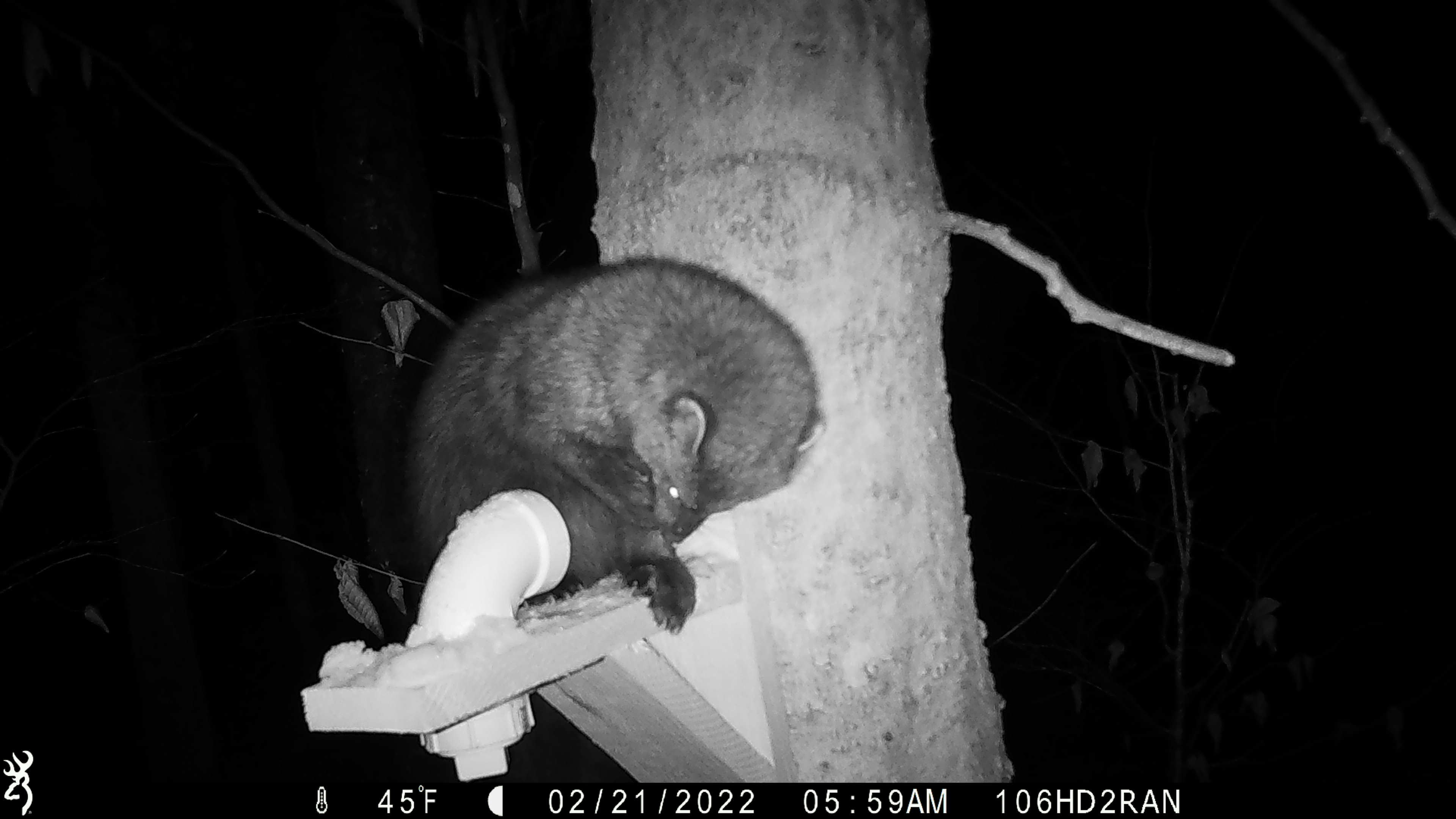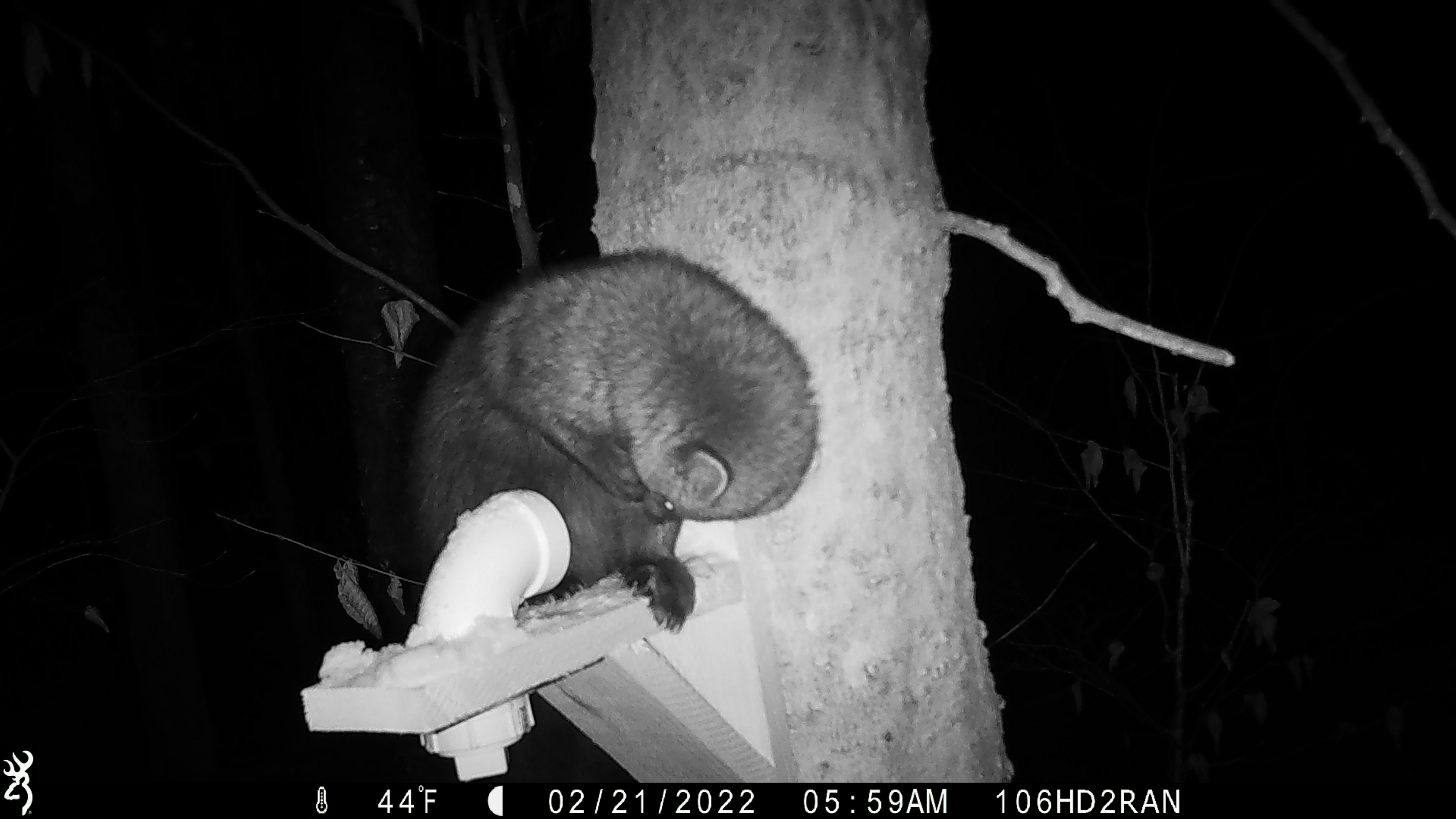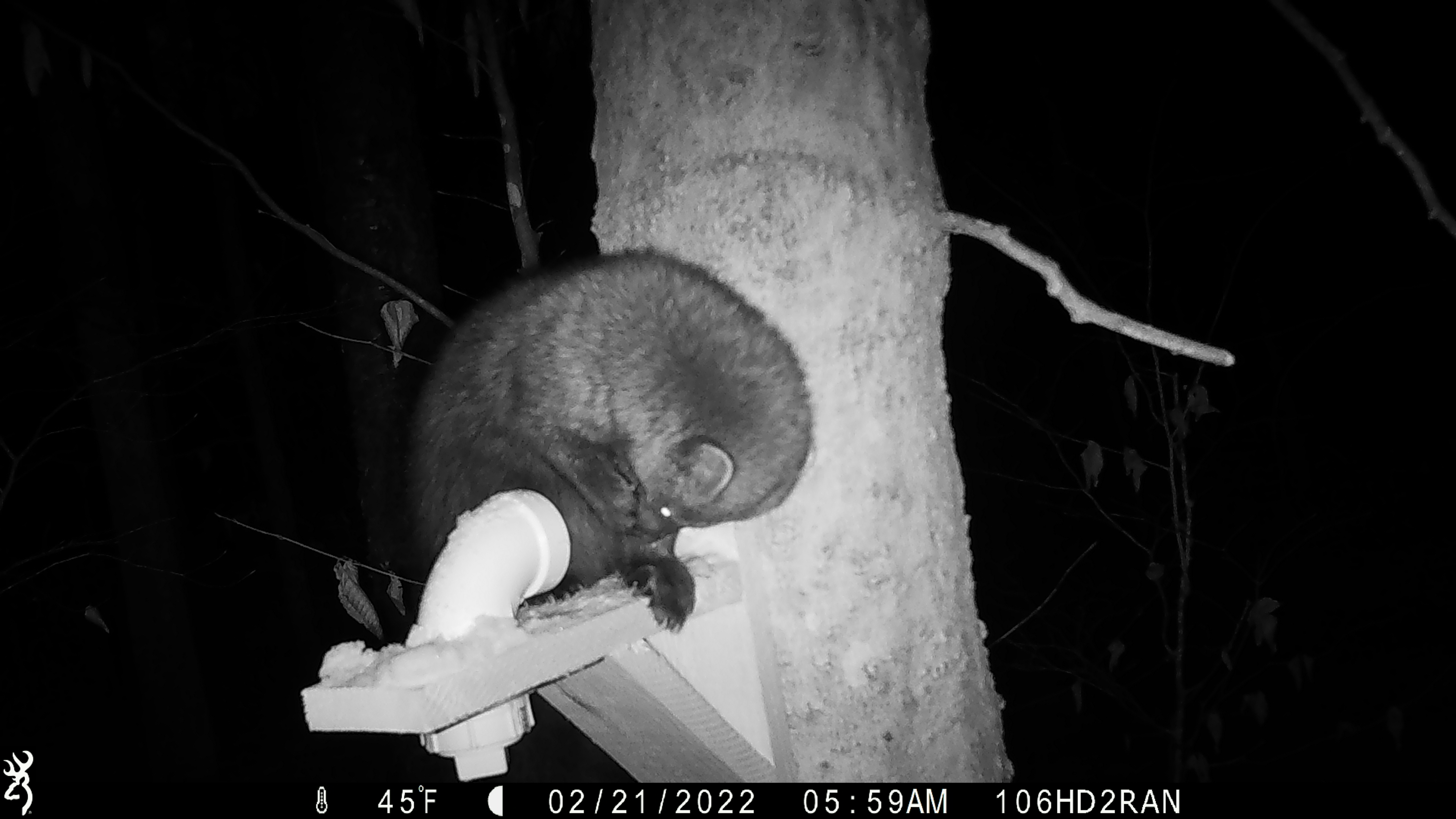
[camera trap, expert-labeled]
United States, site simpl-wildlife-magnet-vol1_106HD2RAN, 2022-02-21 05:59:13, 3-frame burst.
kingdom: Animalia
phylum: Chordata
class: Mammalia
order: Carnivora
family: Mustelidae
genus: Pekania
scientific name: Pekania pennanti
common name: fisher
Fisher (Pekania pennanti).